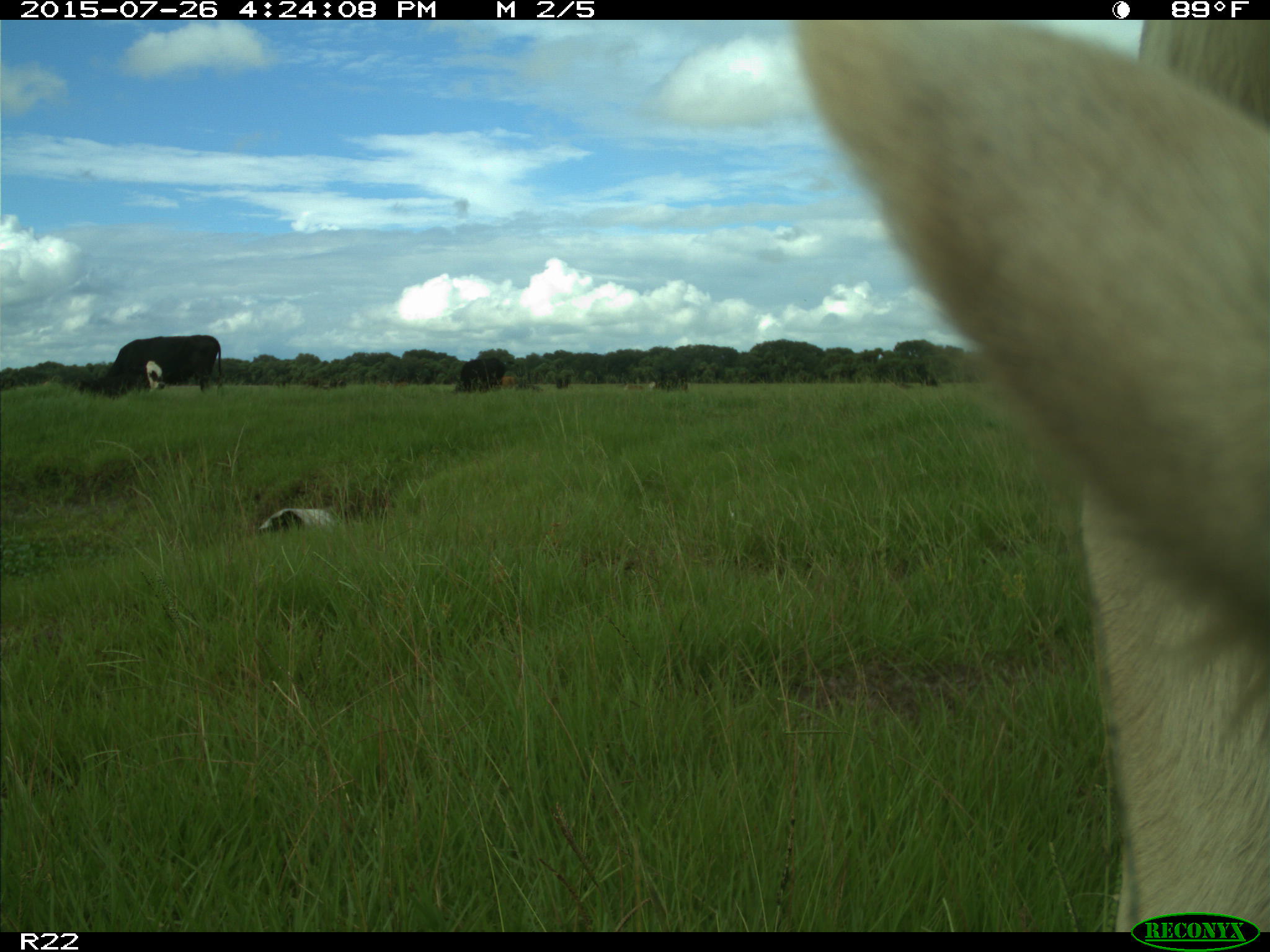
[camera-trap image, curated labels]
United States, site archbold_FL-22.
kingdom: Animalia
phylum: Chordata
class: Mammalia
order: Artiodactyla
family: Bovidae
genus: Bos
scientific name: Bos taurus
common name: domestic cow